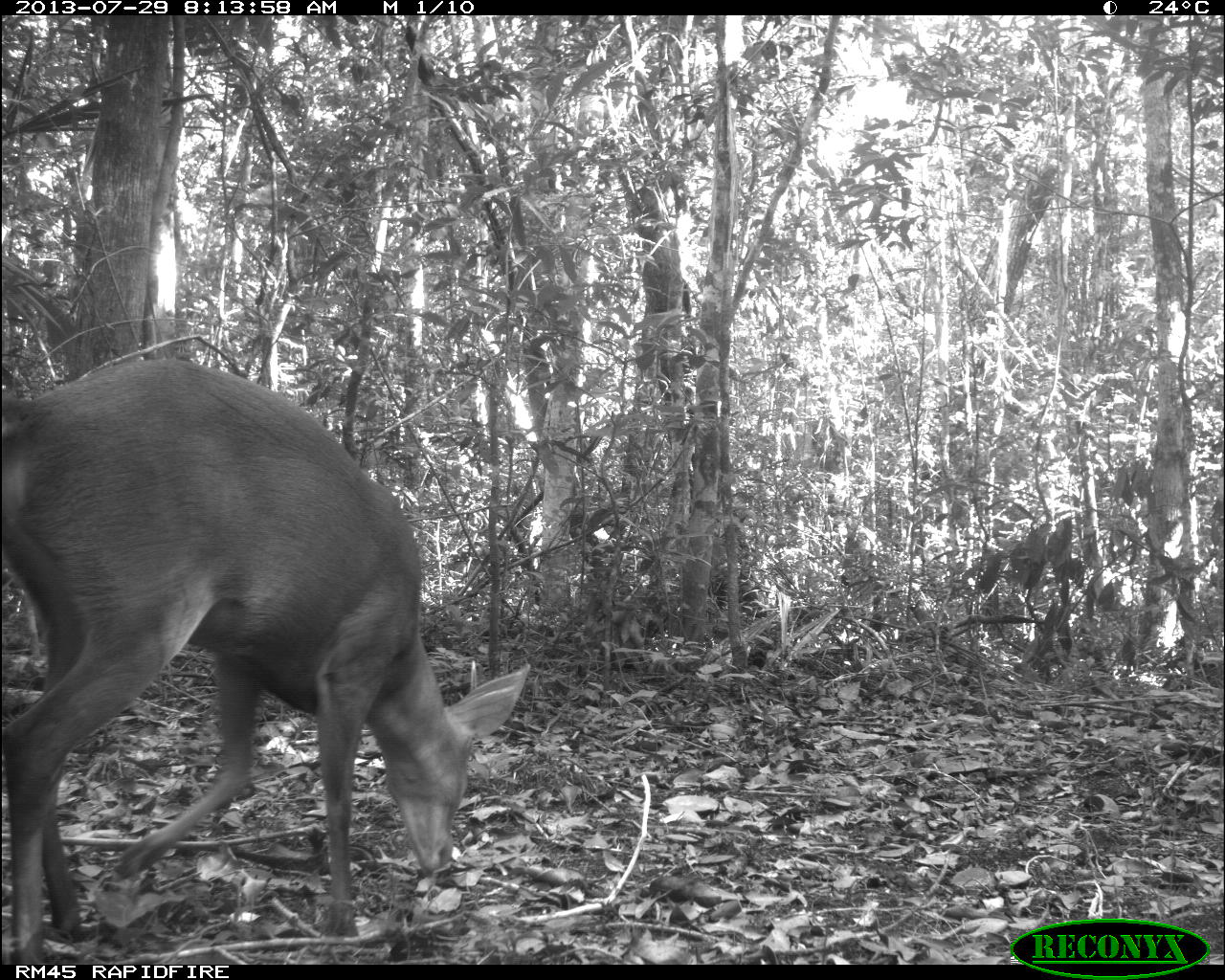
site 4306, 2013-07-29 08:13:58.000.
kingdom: Animalia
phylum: Chordata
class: Mammalia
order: Artiodactyla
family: Cervidae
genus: Mazama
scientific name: Mazama temama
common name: central american red brocket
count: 1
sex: male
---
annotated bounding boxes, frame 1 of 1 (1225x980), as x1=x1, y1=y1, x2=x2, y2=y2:
mazama temama: x1=0, y1=353, x2=531, y2=964